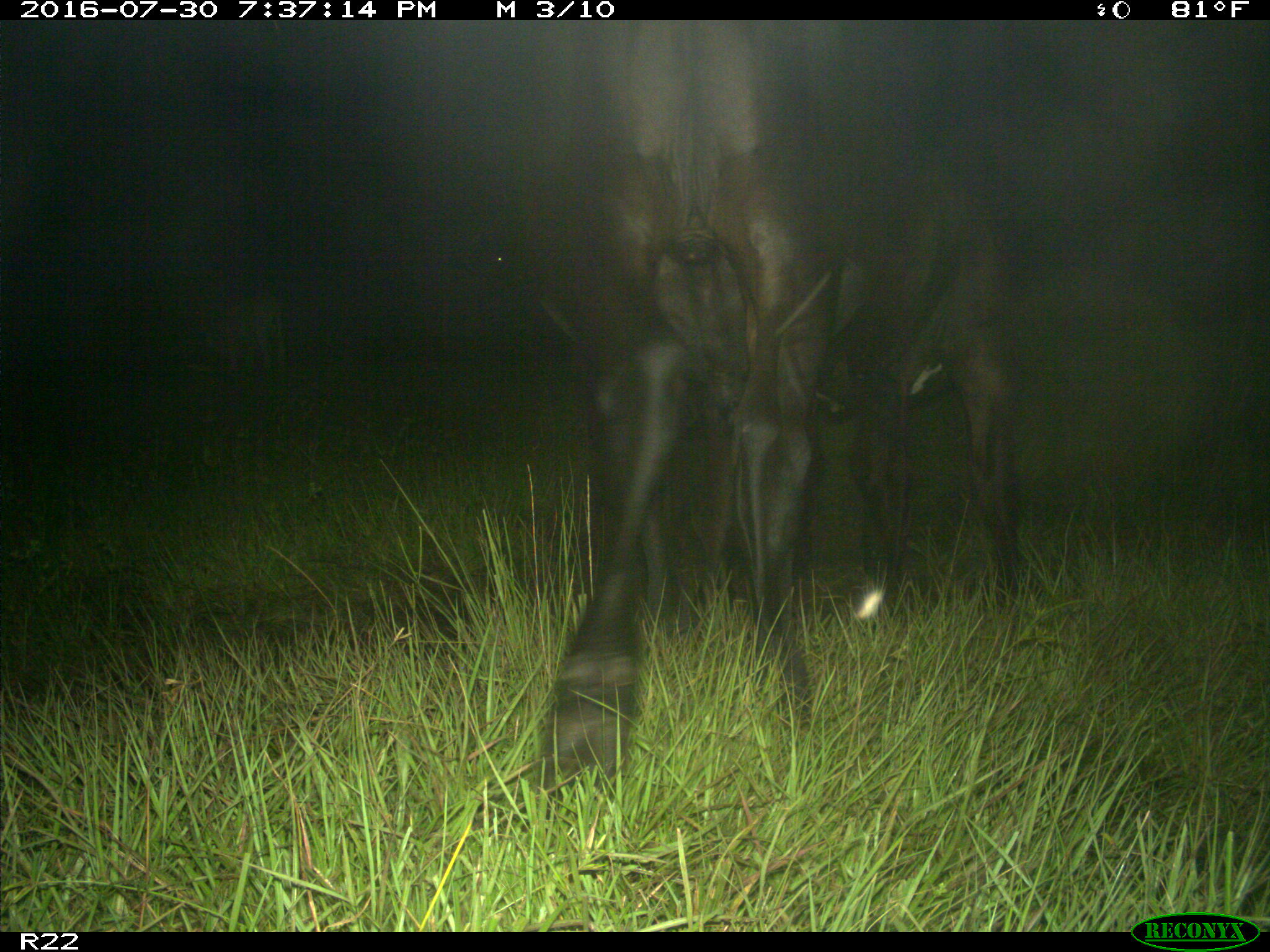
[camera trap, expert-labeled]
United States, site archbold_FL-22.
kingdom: Animalia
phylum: Chordata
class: Mammalia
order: Artiodactyla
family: Bovidae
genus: Bos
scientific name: Bos taurus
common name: domestic cow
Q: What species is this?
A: Bos taurus (domestic cow).